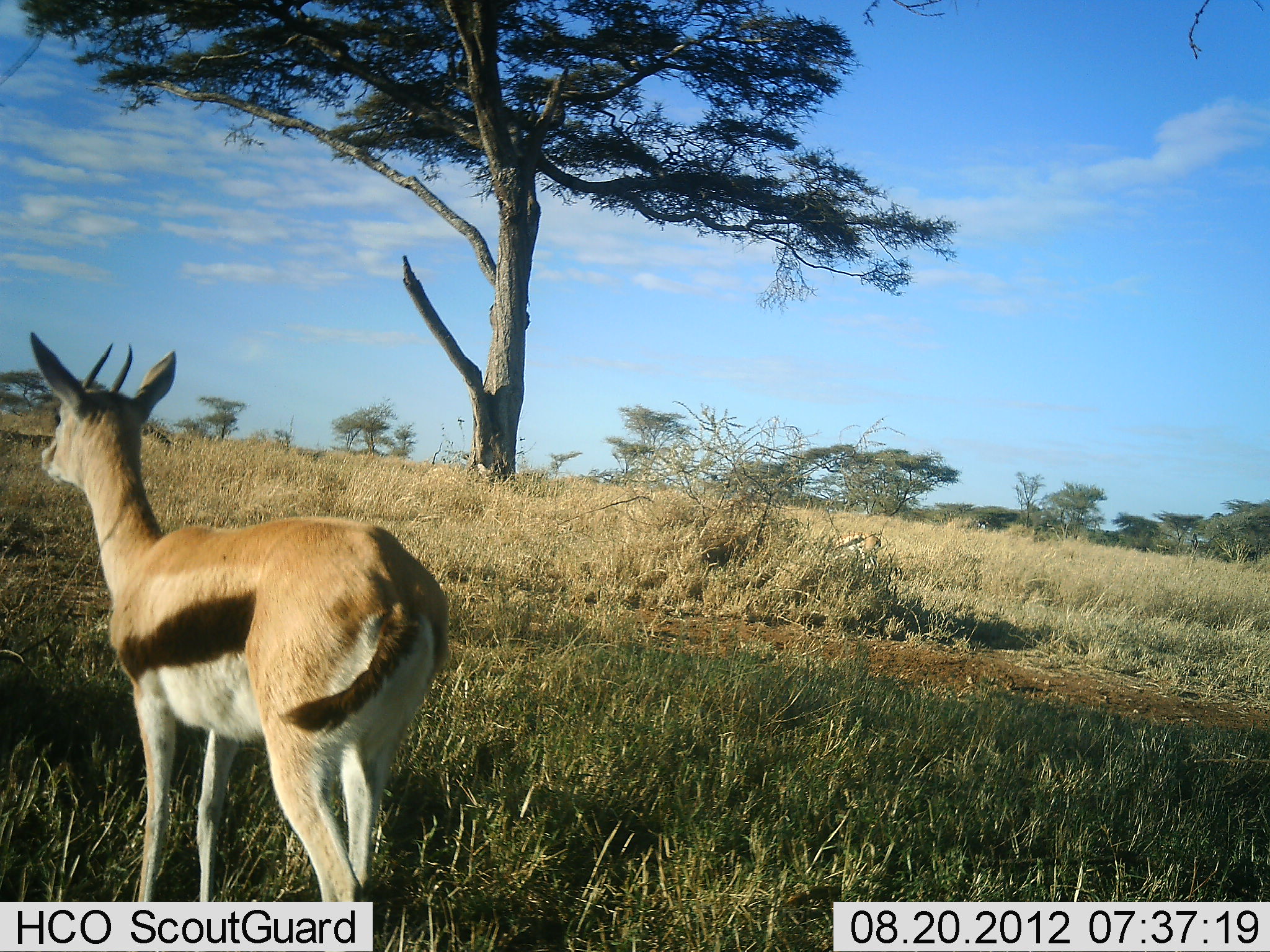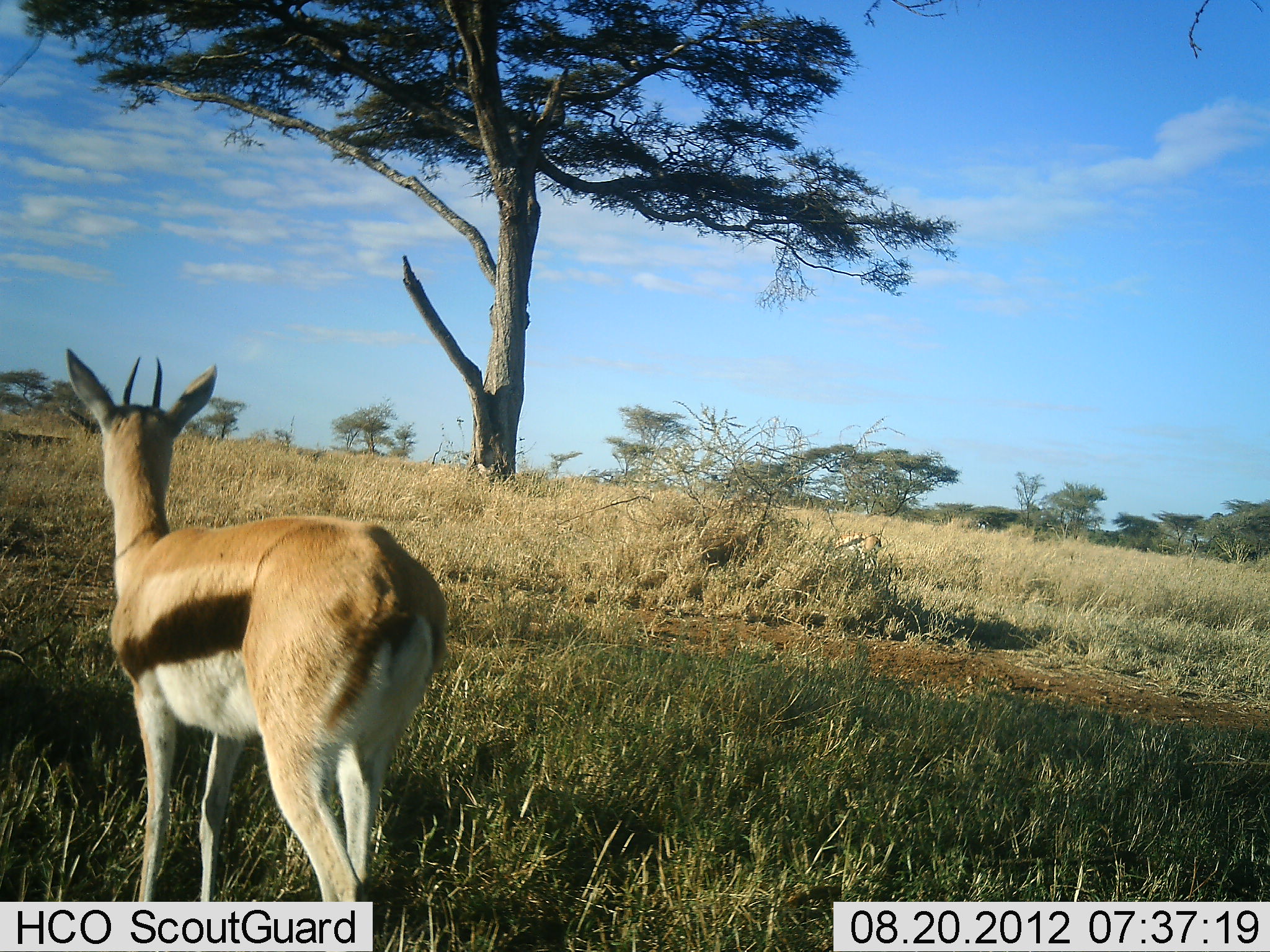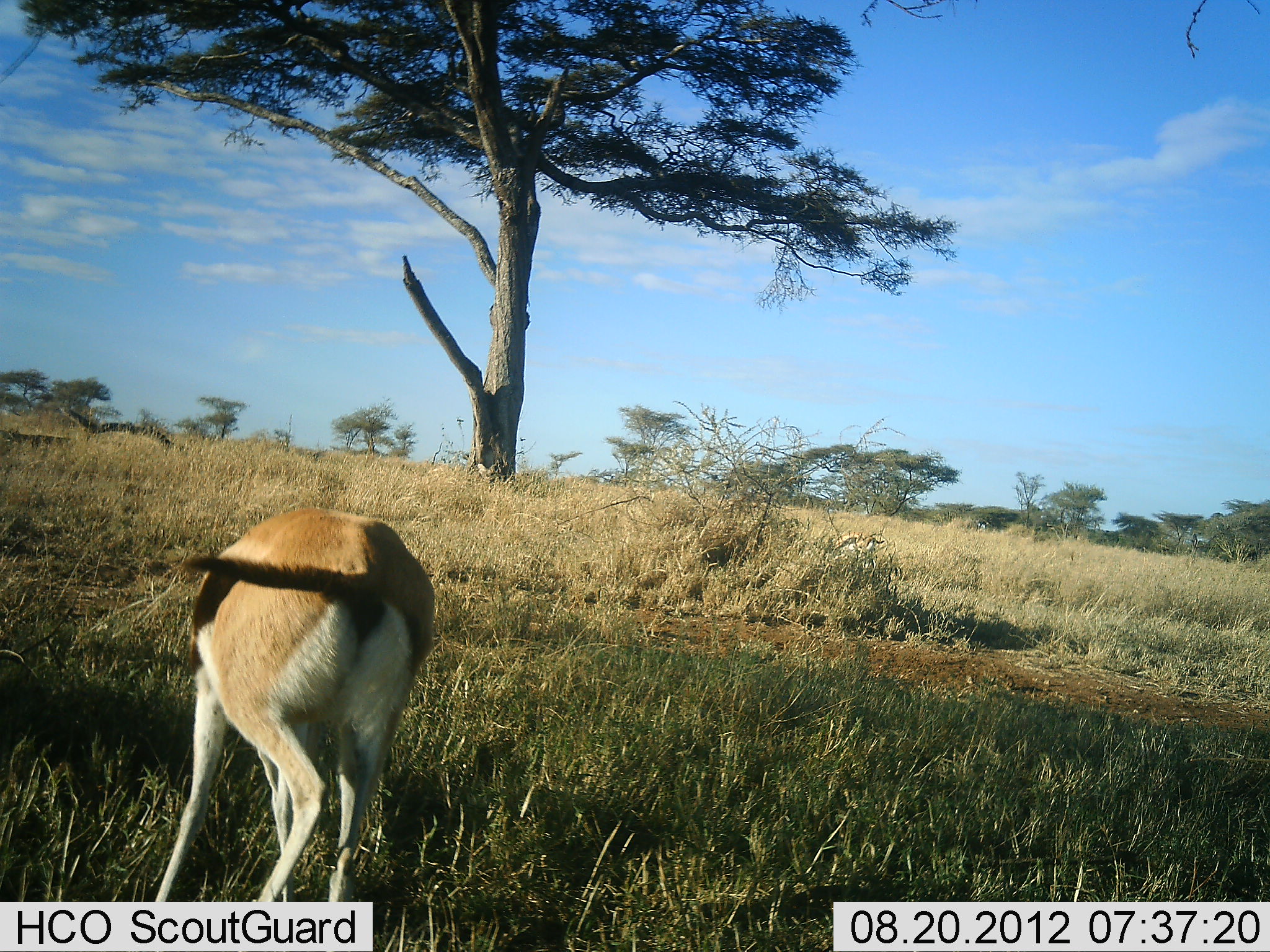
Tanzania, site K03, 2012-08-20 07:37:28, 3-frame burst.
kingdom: Animalia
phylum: Chordata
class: Mammalia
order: Artiodactyla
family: Bovidae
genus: Eudorcas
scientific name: Eudorcas thomsonii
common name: thomson's gazelle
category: gazellethomsons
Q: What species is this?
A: Gazellethomsons (thomson's gazelle) (Eudorcas thomsonii).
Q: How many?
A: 1.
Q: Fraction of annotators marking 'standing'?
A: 90%.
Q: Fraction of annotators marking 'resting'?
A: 0%.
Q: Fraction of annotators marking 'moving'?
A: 0%.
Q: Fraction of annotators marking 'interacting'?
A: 0%.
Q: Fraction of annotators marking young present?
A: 0%.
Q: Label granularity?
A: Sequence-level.